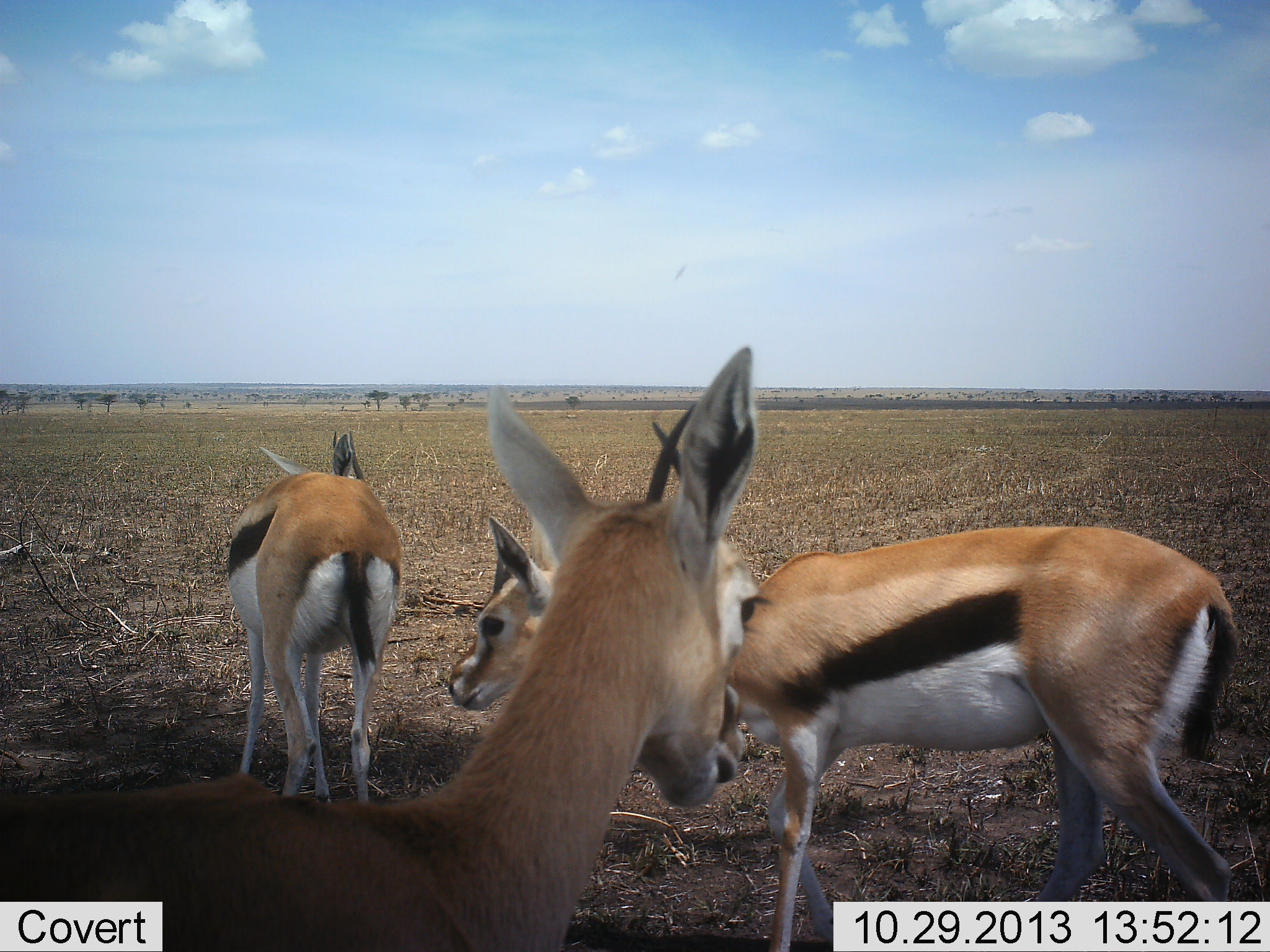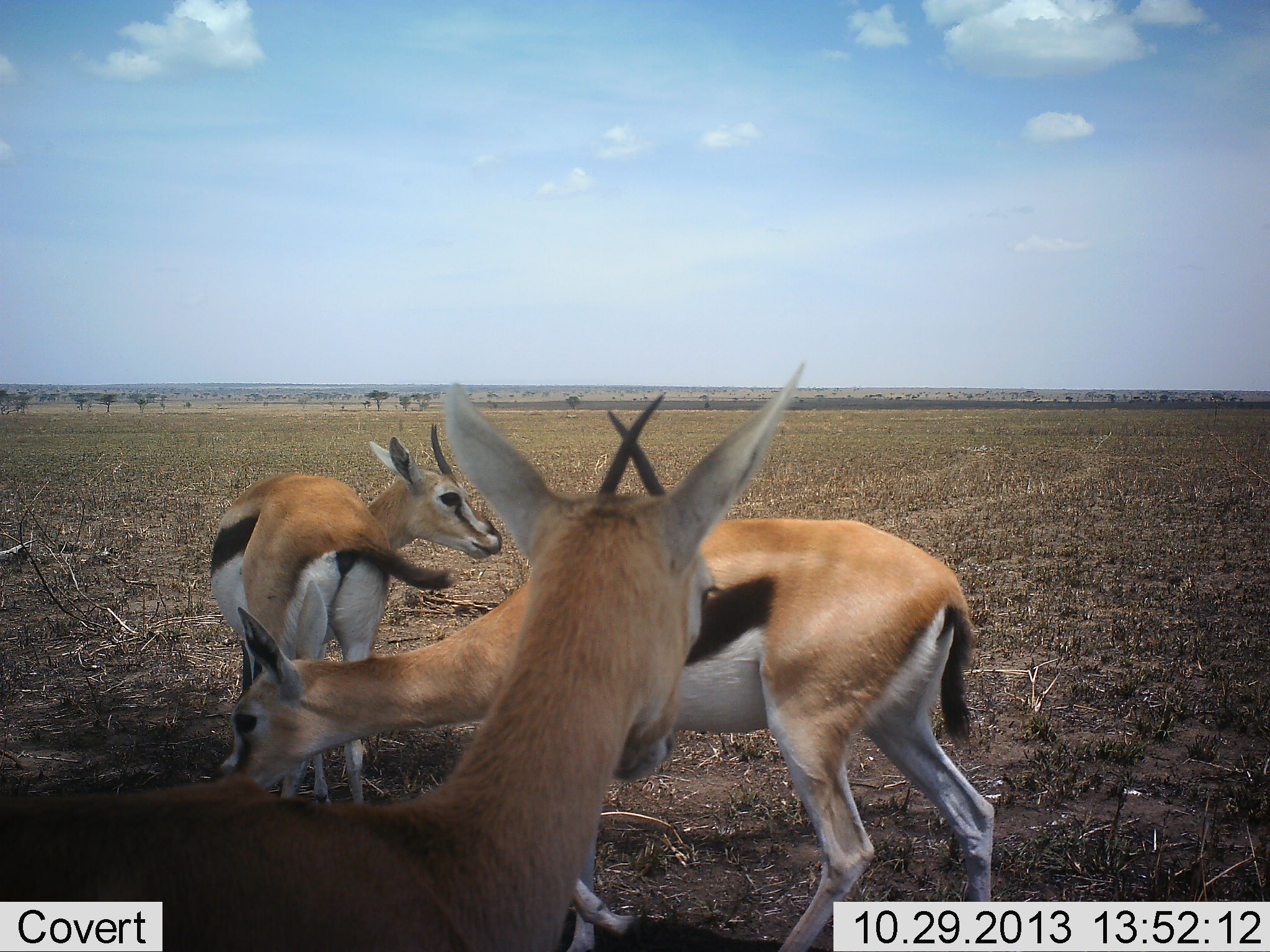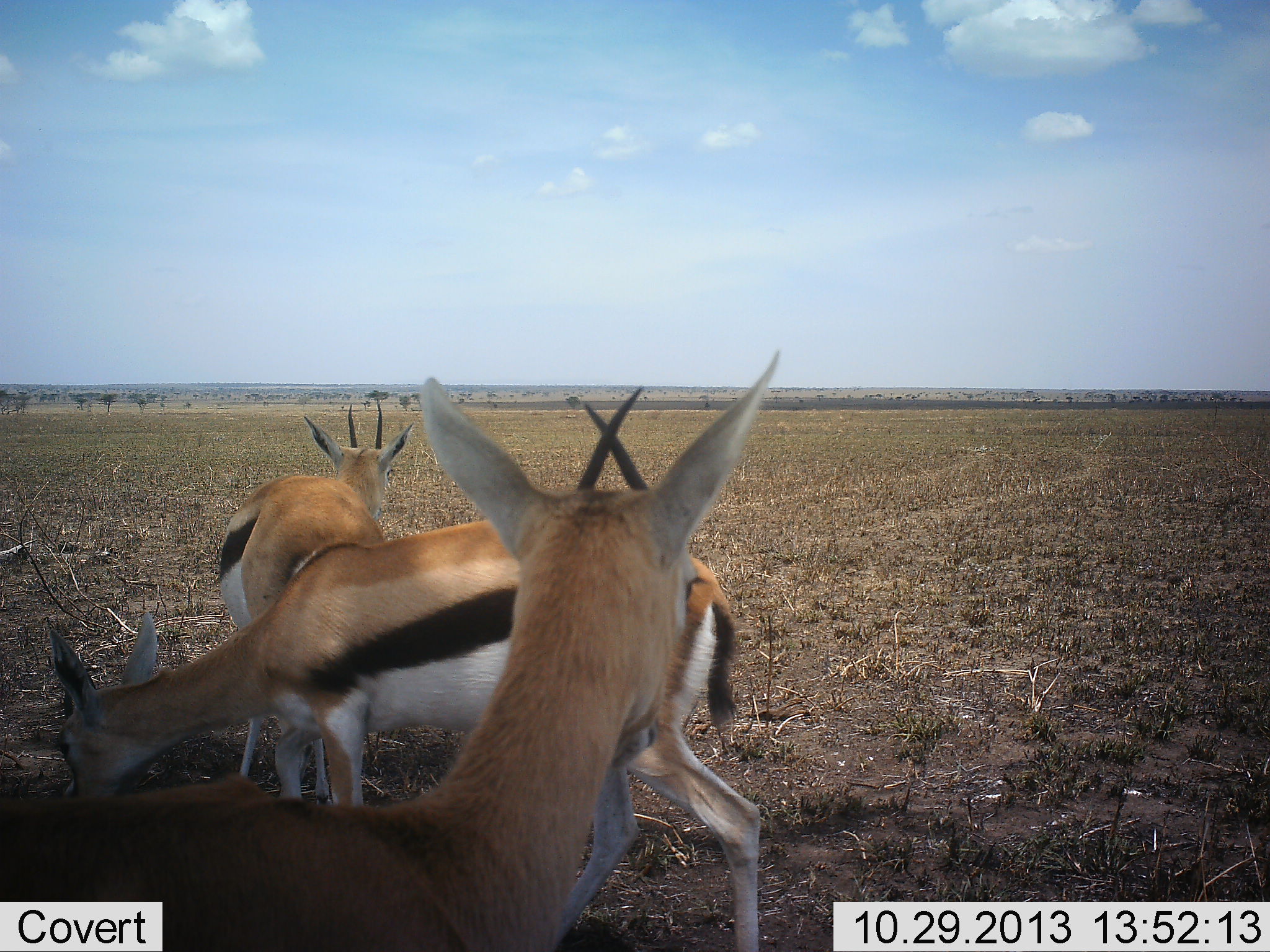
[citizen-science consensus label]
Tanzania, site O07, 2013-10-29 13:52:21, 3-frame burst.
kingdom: Animalia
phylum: Chordata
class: Mammalia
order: Artiodactyla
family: Bovidae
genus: Eudorcas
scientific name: Eudorcas thomsonii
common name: thomson's gazelle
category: gazellethomsons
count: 3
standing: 70%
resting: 0%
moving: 50%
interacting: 10%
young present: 0%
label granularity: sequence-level